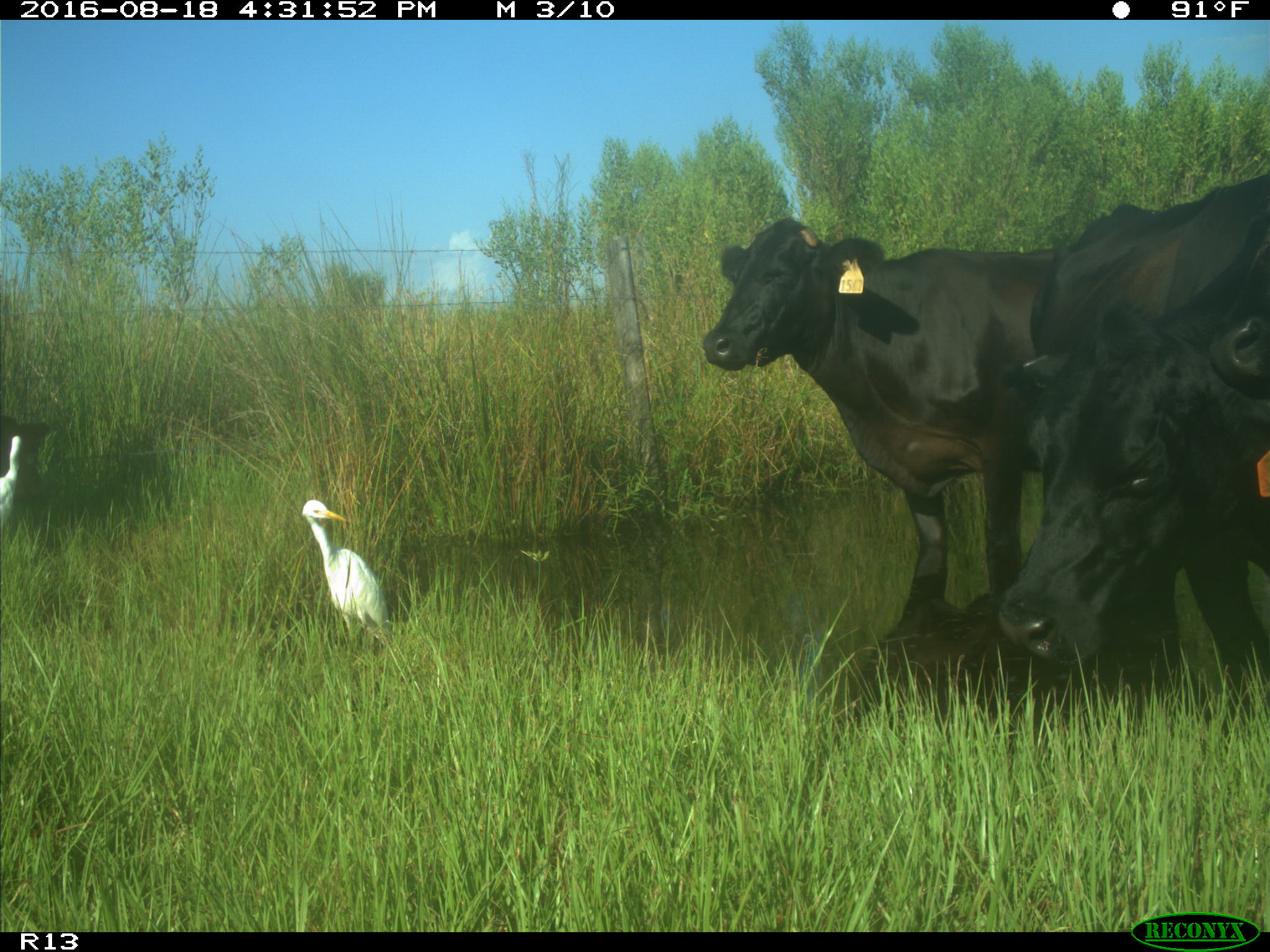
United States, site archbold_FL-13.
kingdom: Animalia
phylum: Chordata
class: Mammalia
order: Artiodactyla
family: Bovidae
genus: Bos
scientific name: Bos taurus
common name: domestic cow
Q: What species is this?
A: Bos taurus (domestic cow).